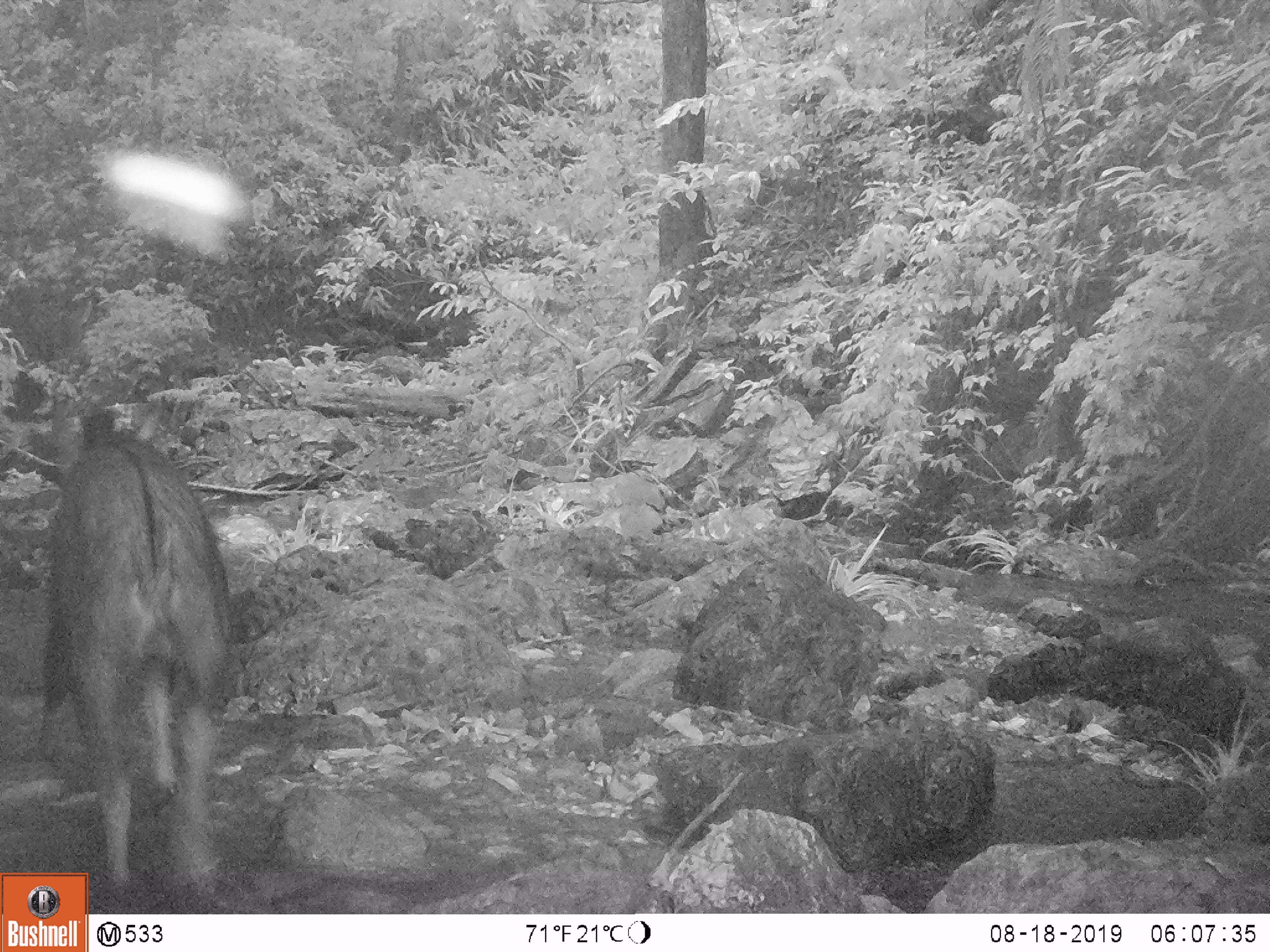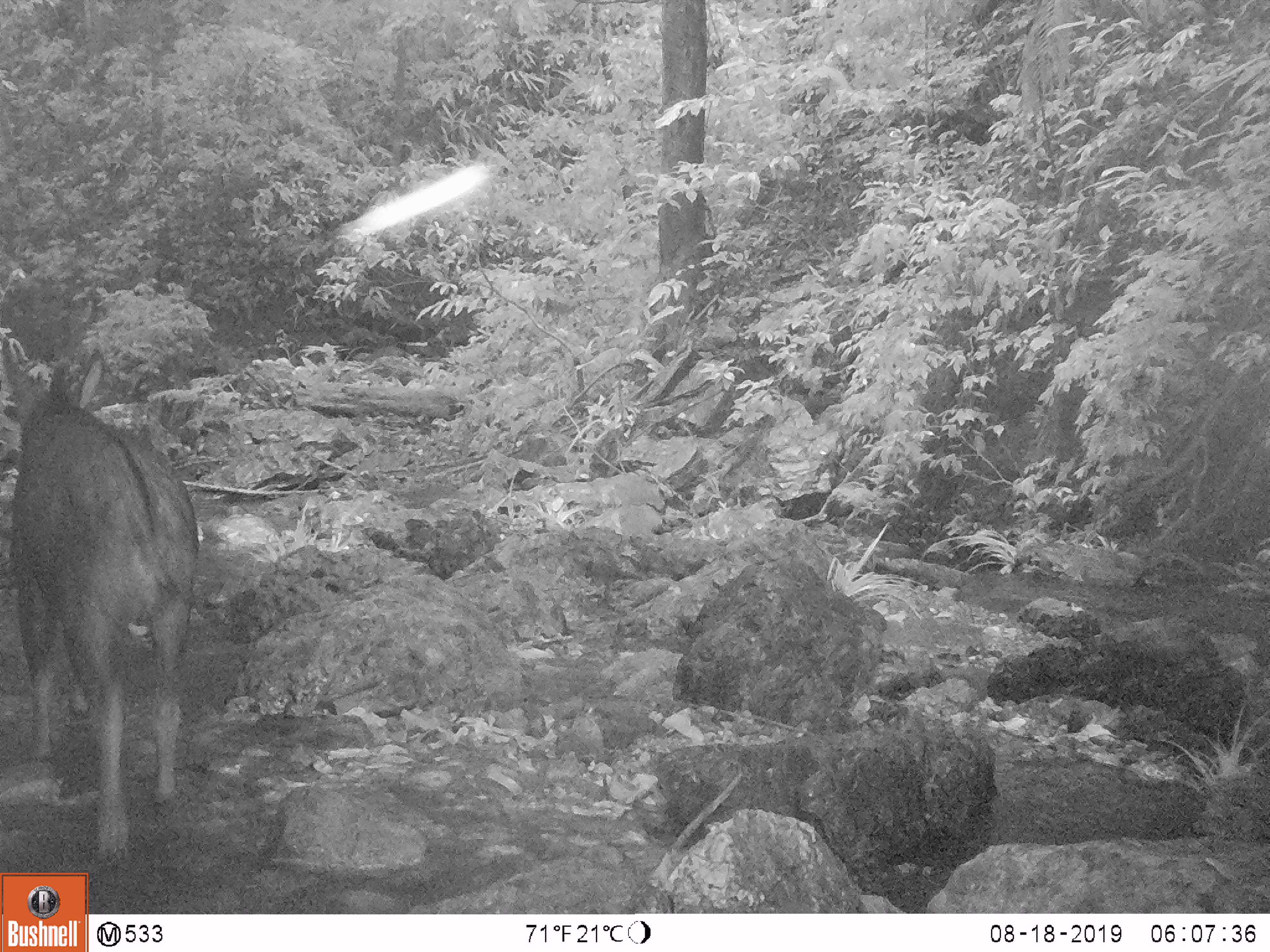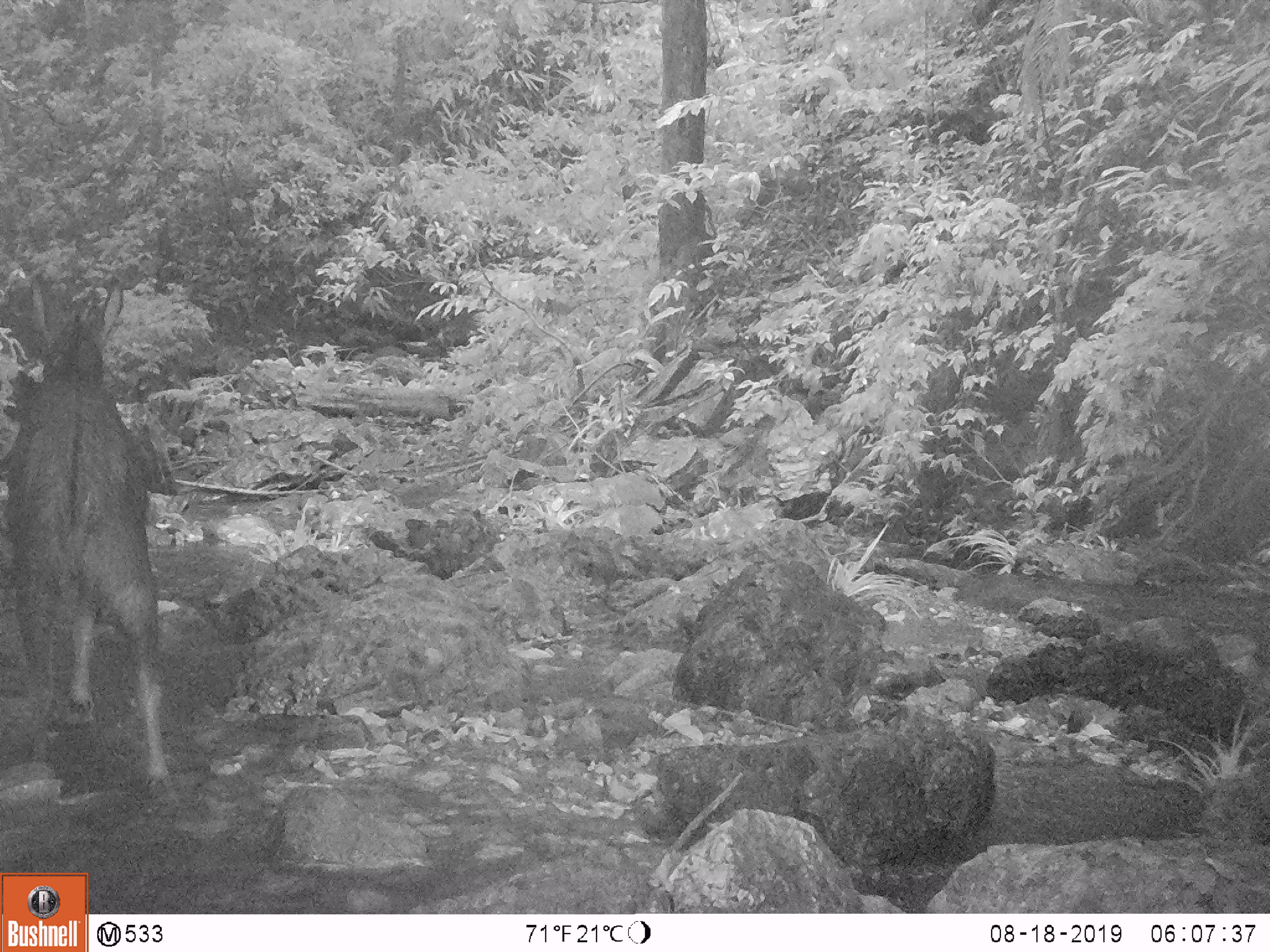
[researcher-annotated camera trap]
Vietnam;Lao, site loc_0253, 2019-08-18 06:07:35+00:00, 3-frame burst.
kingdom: Animalia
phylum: Chordata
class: Mammalia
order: Artiodactyla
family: Bovidae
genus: Capricornis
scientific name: Capricornis sumatraensis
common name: chinese serow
Chinese serow (Capricornis sumatraensis). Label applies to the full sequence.